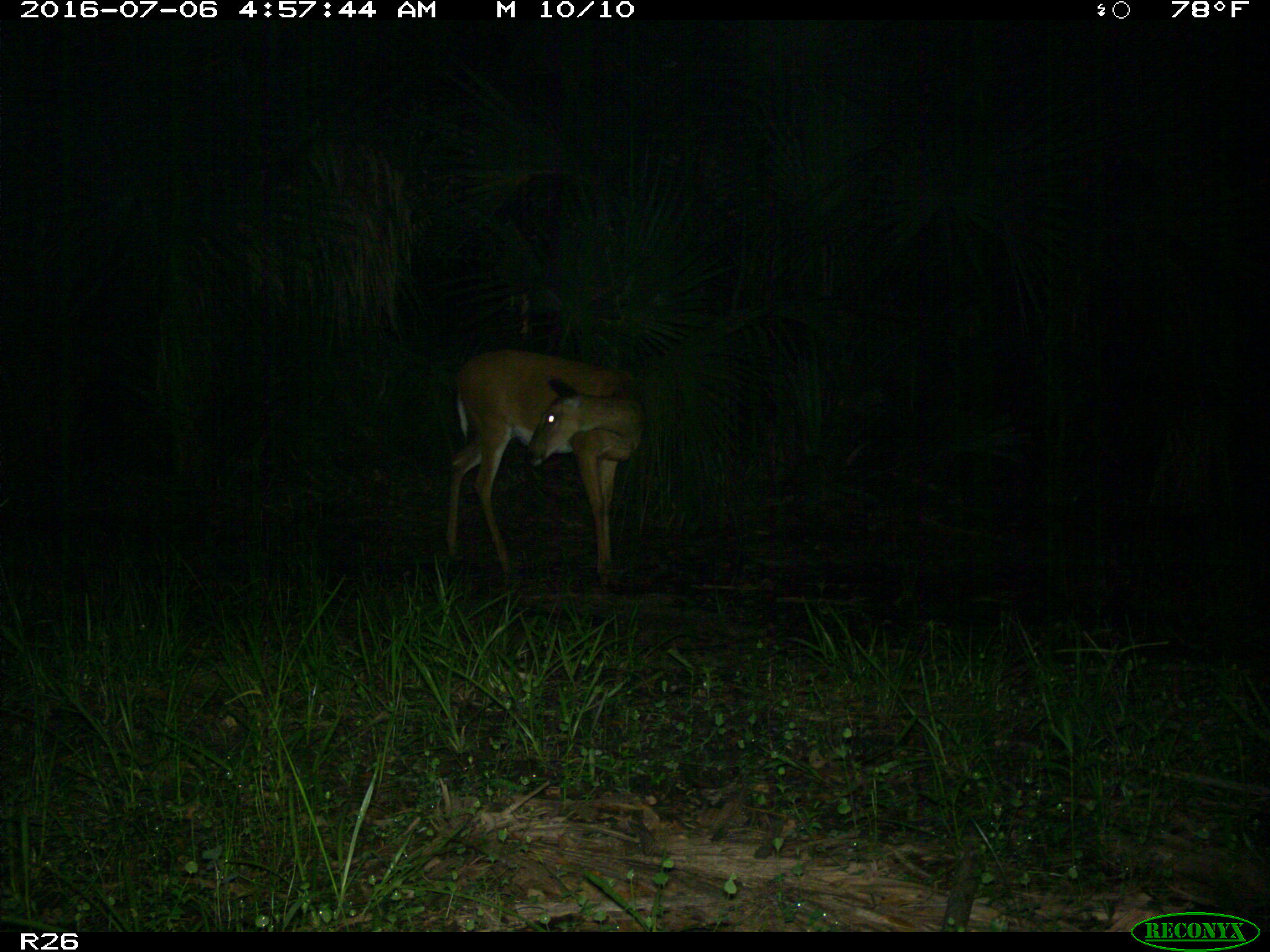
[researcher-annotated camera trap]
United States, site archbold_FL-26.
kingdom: Animalia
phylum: Chordata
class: Mammalia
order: Artiodactyla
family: Cervidae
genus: Odocoileus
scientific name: Odocoileus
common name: deer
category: unidentified deer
Unidentified deer (deer) (Odocoileus).